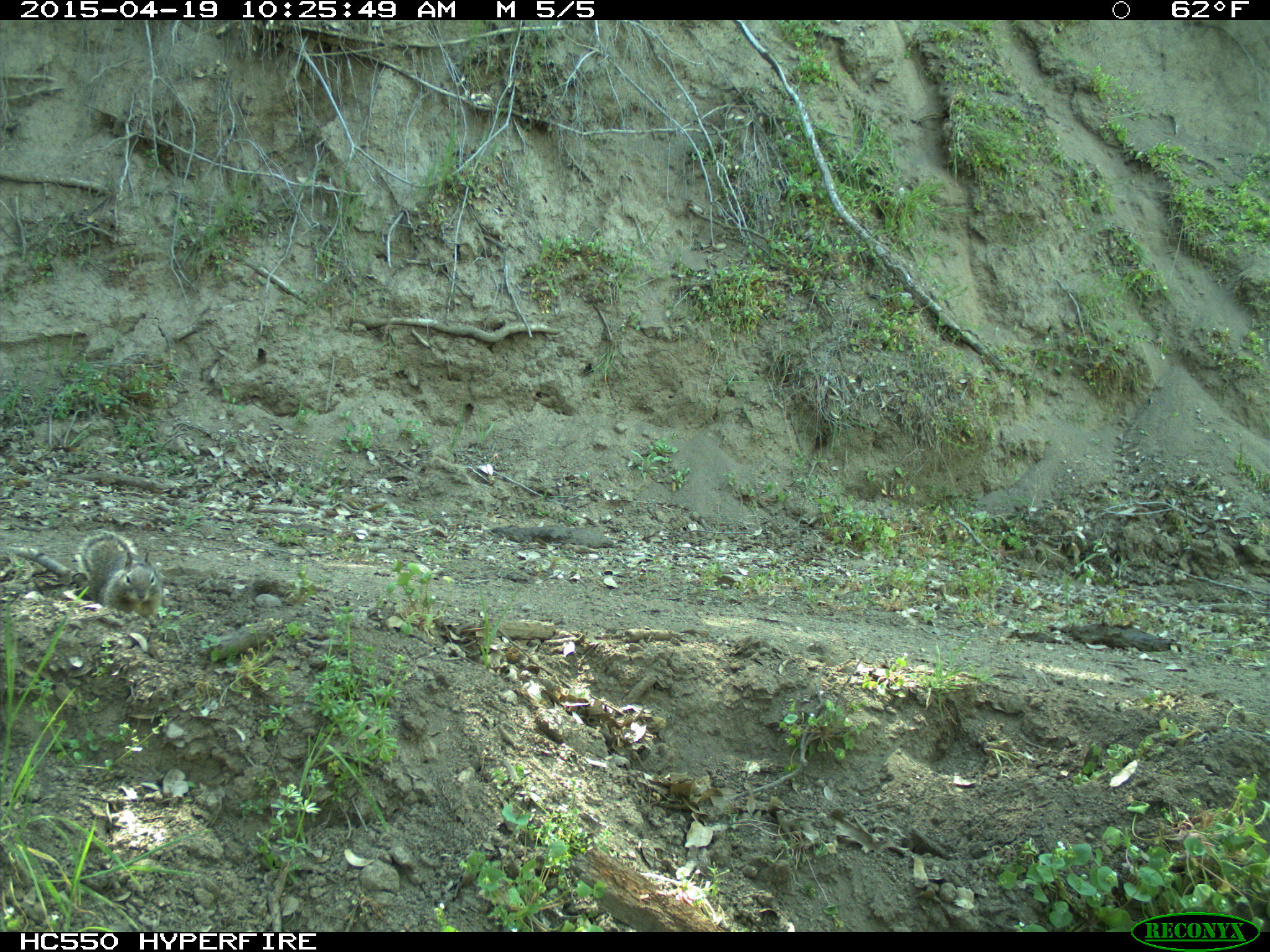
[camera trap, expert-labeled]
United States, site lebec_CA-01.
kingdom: Animalia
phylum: Chordata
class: Mammalia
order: Rodentia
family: Sciuridae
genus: Otospermophilus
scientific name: Otospermophilus beecheyi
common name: california ground squirrel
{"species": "Otospermophilus beecheyi (california ground squirrel)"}